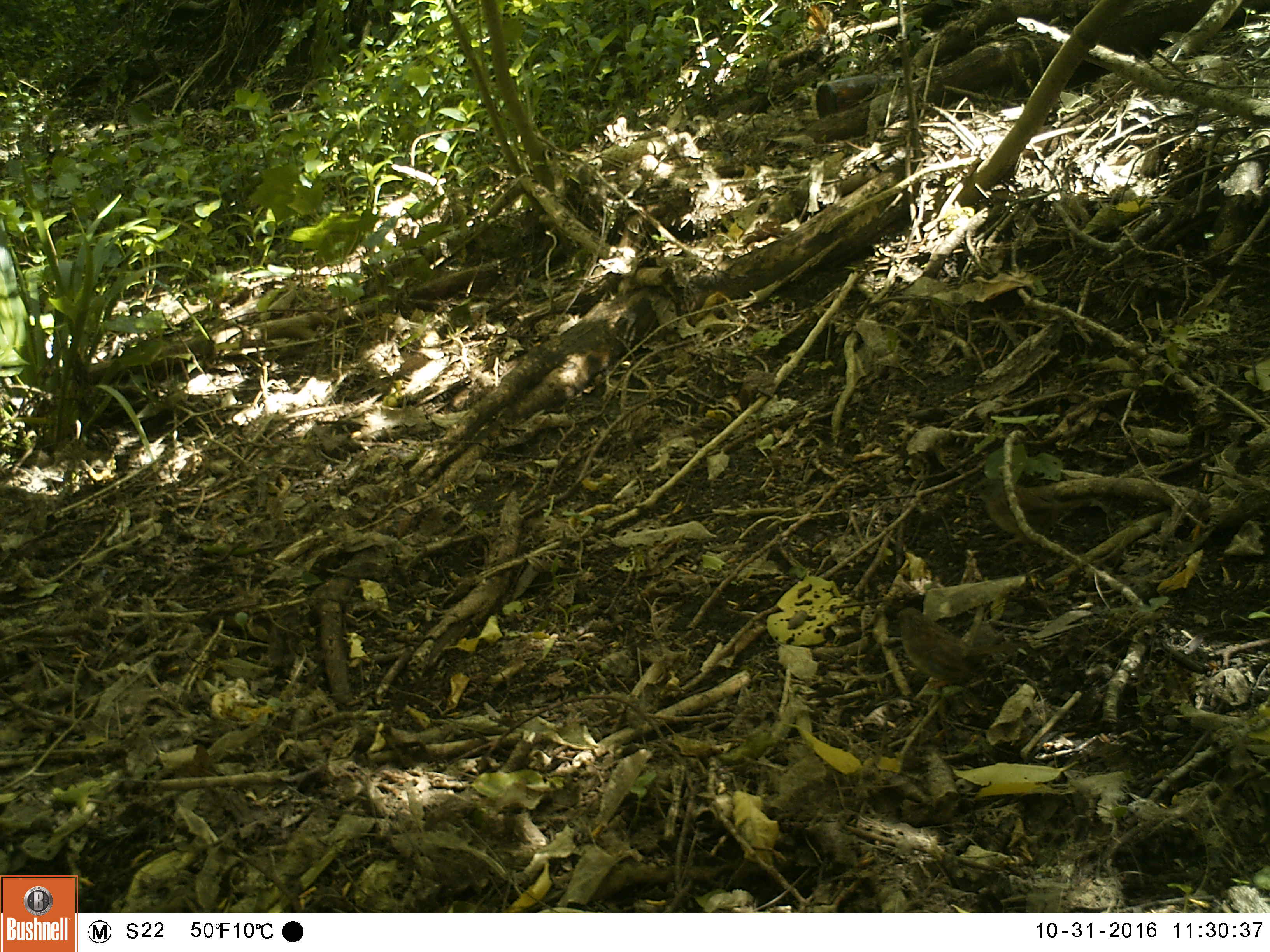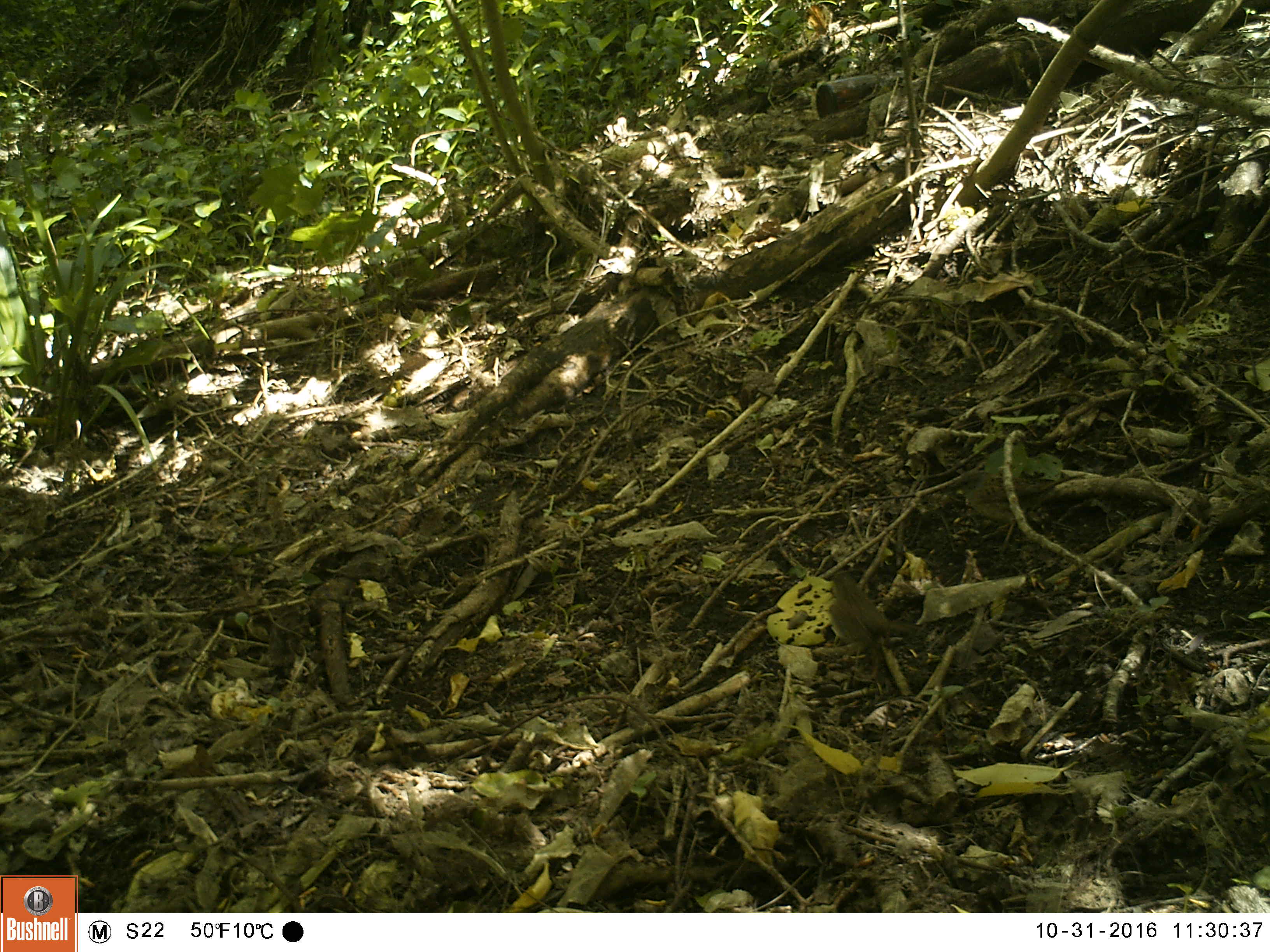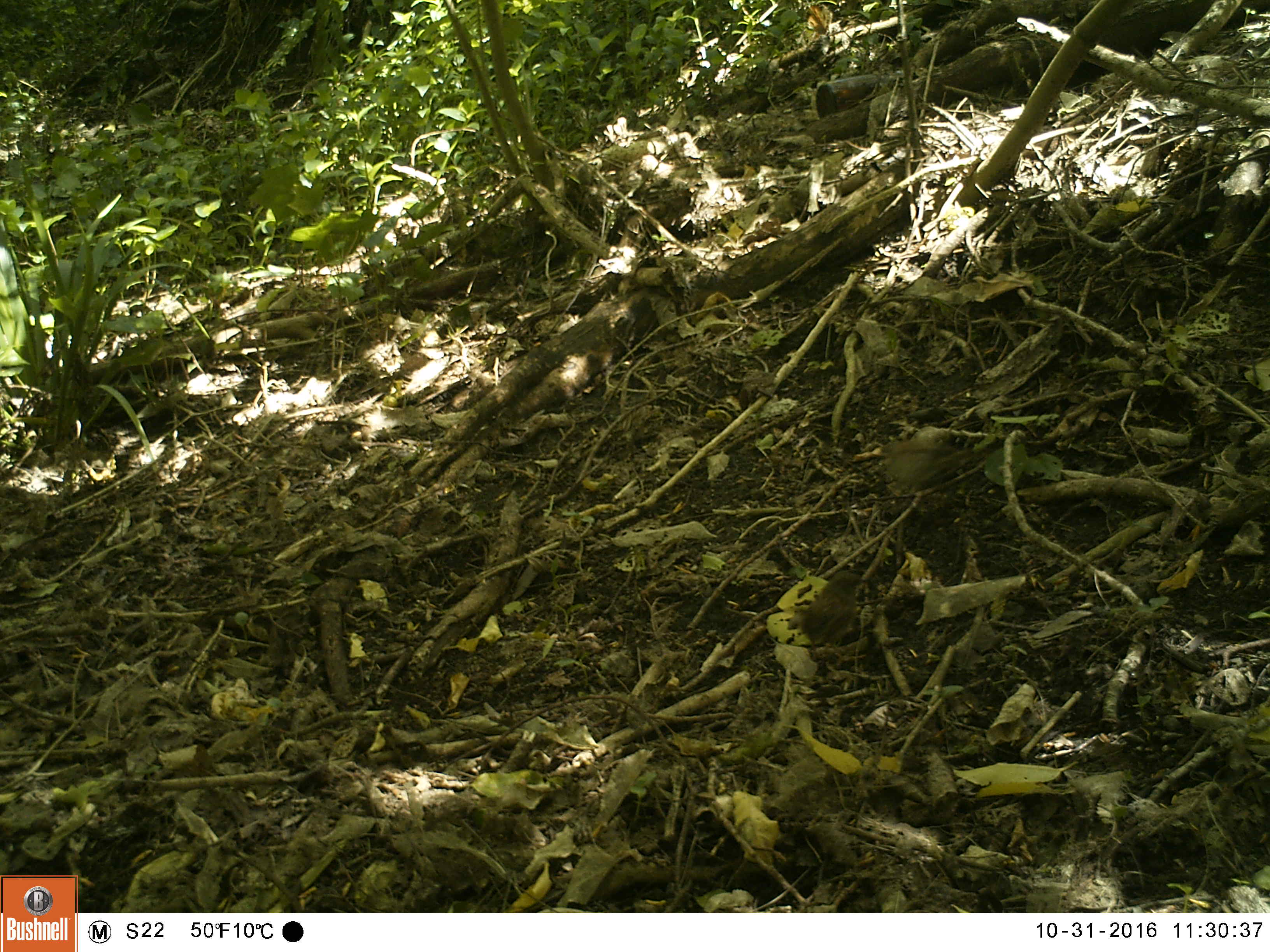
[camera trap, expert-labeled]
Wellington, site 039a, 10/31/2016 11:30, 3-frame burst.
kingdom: Animalia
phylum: Chordata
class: Aves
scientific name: Aves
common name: bird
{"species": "bird (Aves)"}